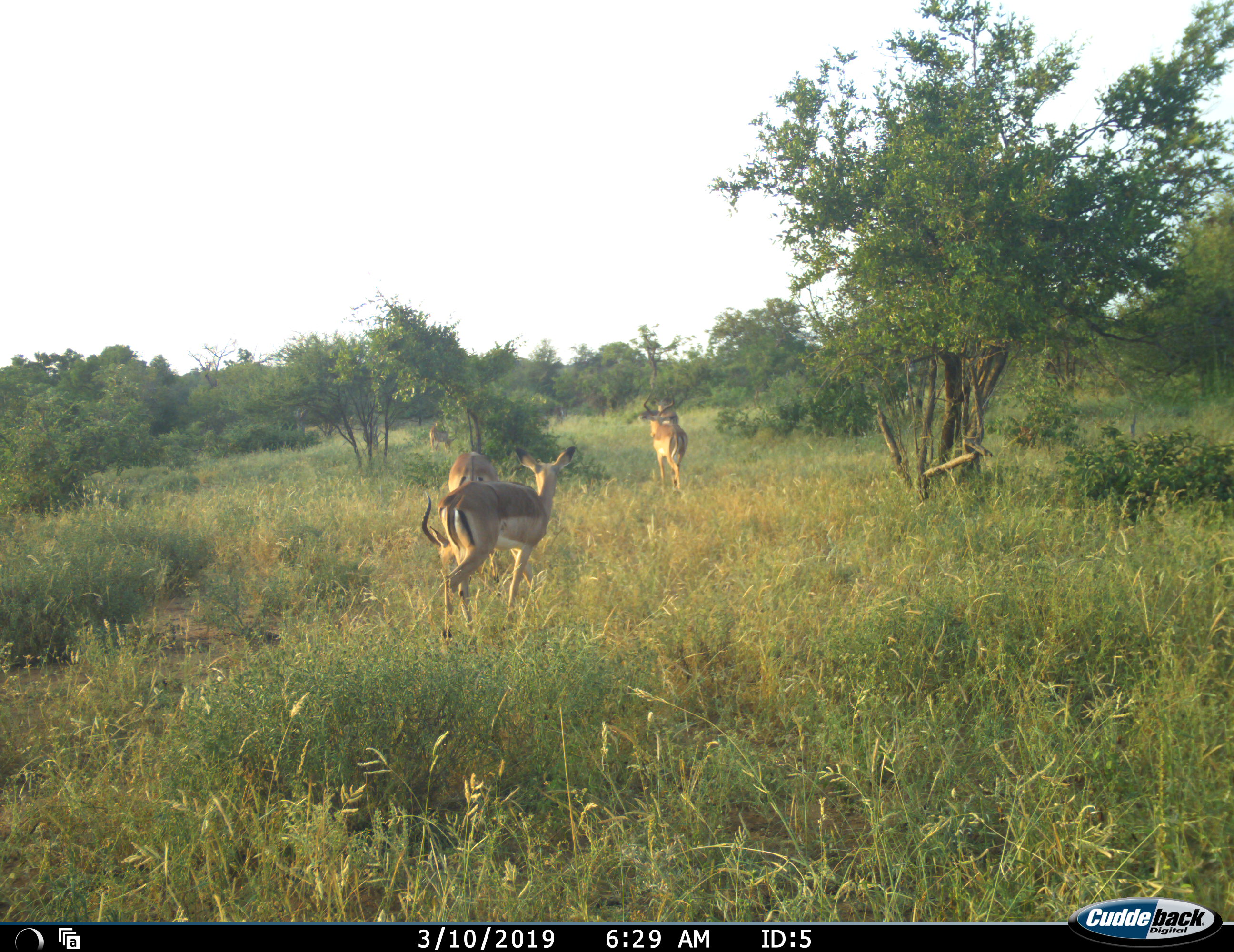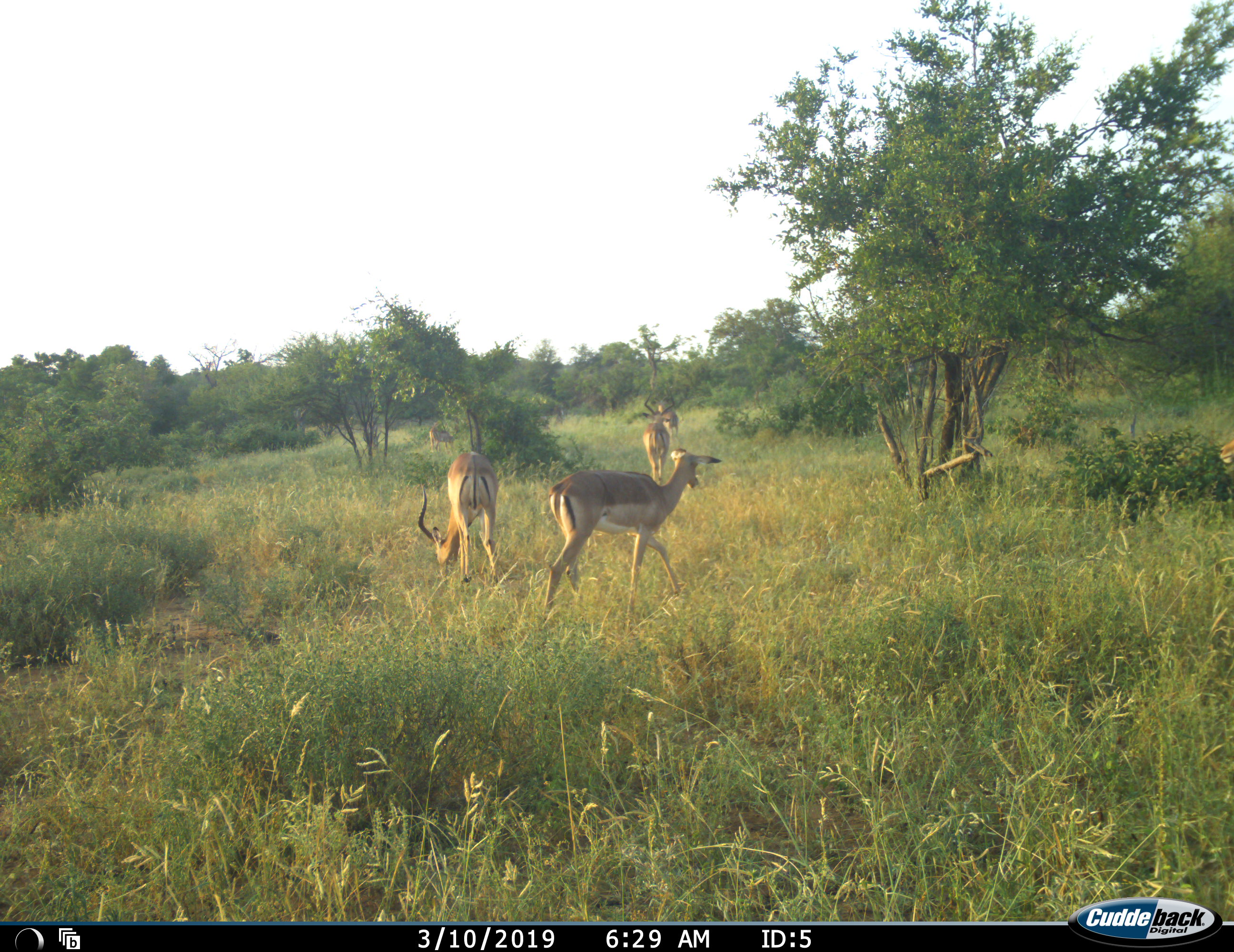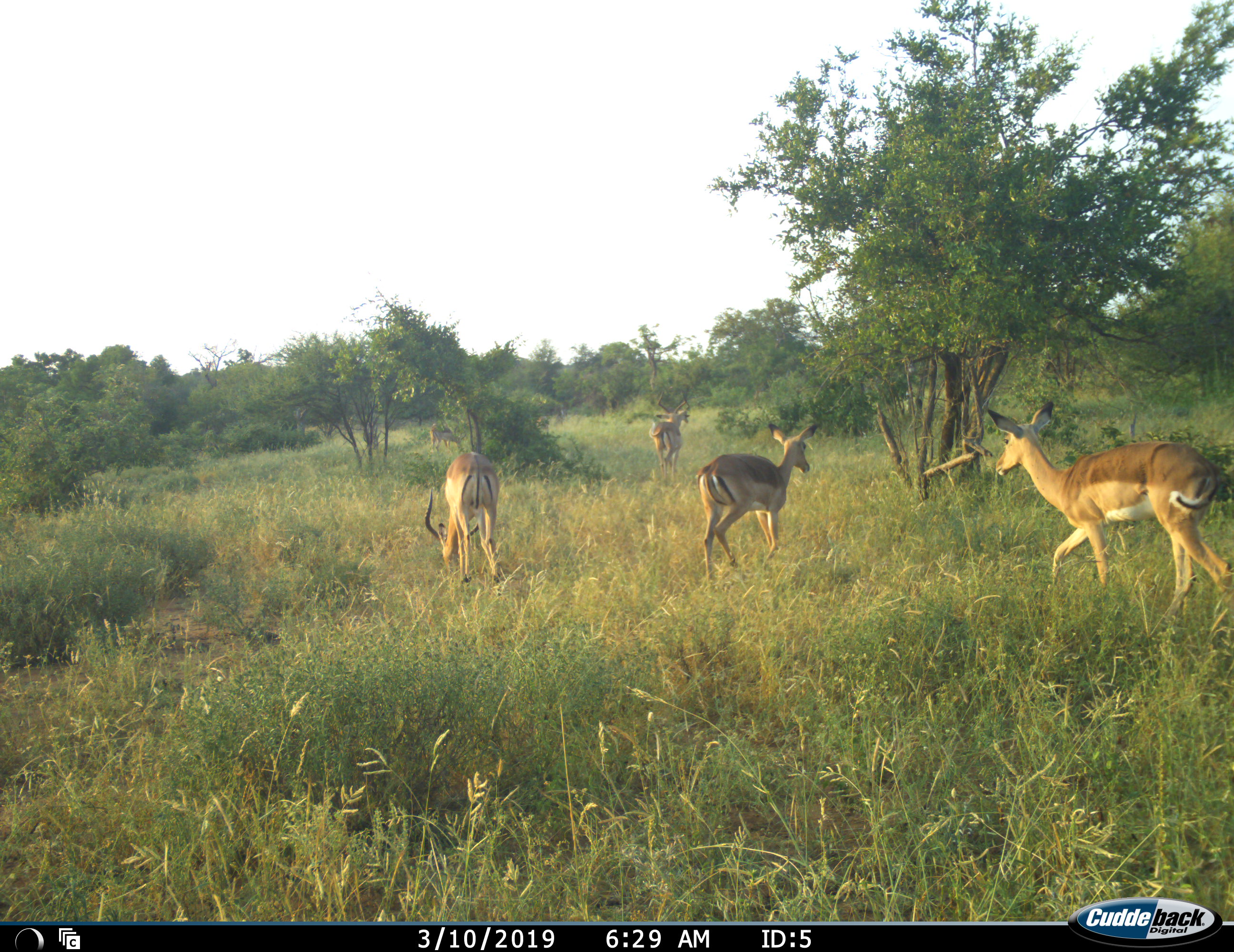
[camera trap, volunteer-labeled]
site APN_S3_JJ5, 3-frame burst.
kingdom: Animalia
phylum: Chordata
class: Mammalia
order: Artiodactyla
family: Bovidae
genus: Aepyceros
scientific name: Aepyceros melampus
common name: impala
Impala (Aepyceros melampus), count 5. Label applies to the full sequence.